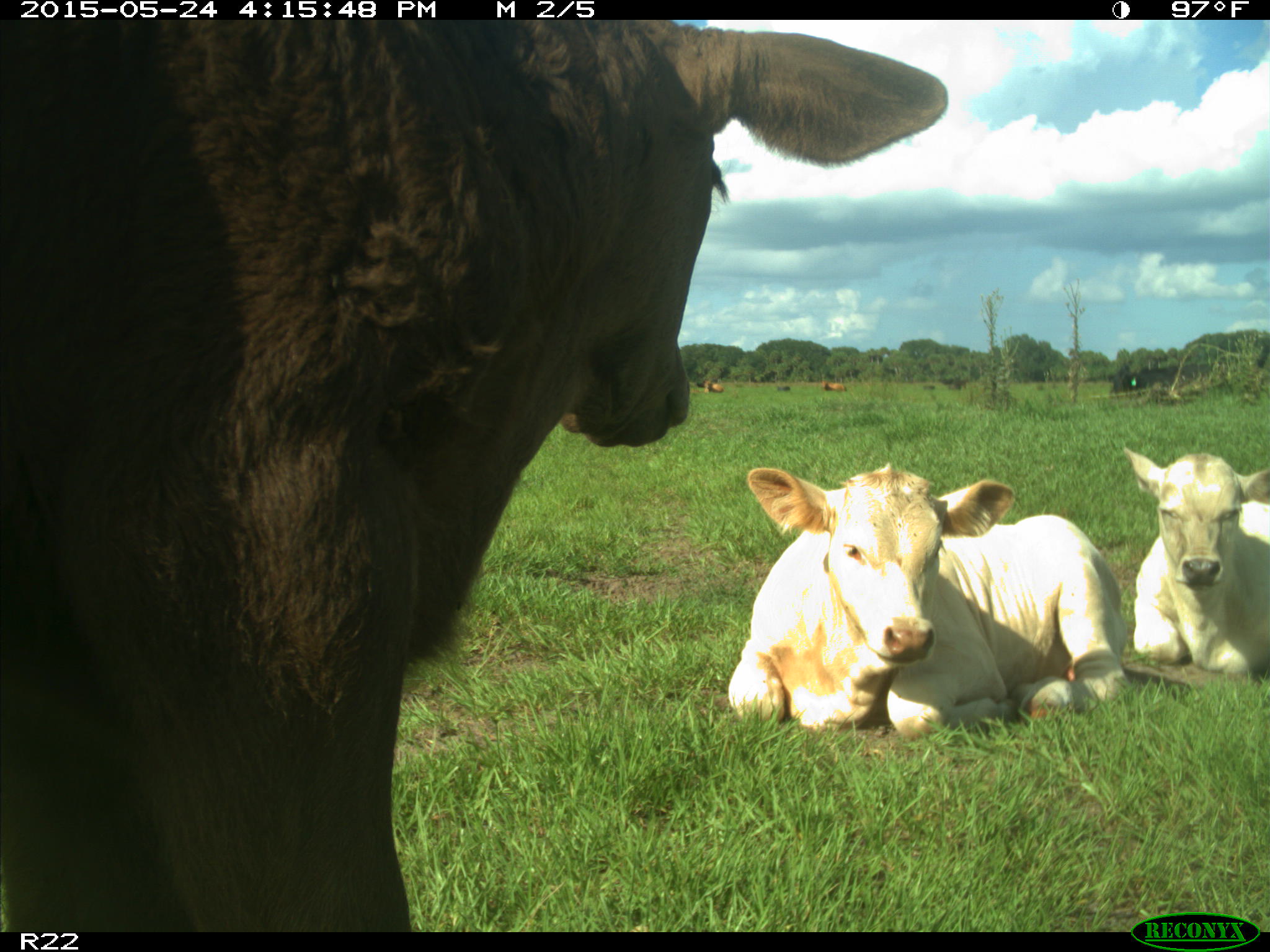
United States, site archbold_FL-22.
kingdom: Animalia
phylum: Chordata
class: Mammalia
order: Artiodactyla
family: Bovidae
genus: Bos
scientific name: Bos taurus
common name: domestic cow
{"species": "Bos taurus (domestic cow)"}